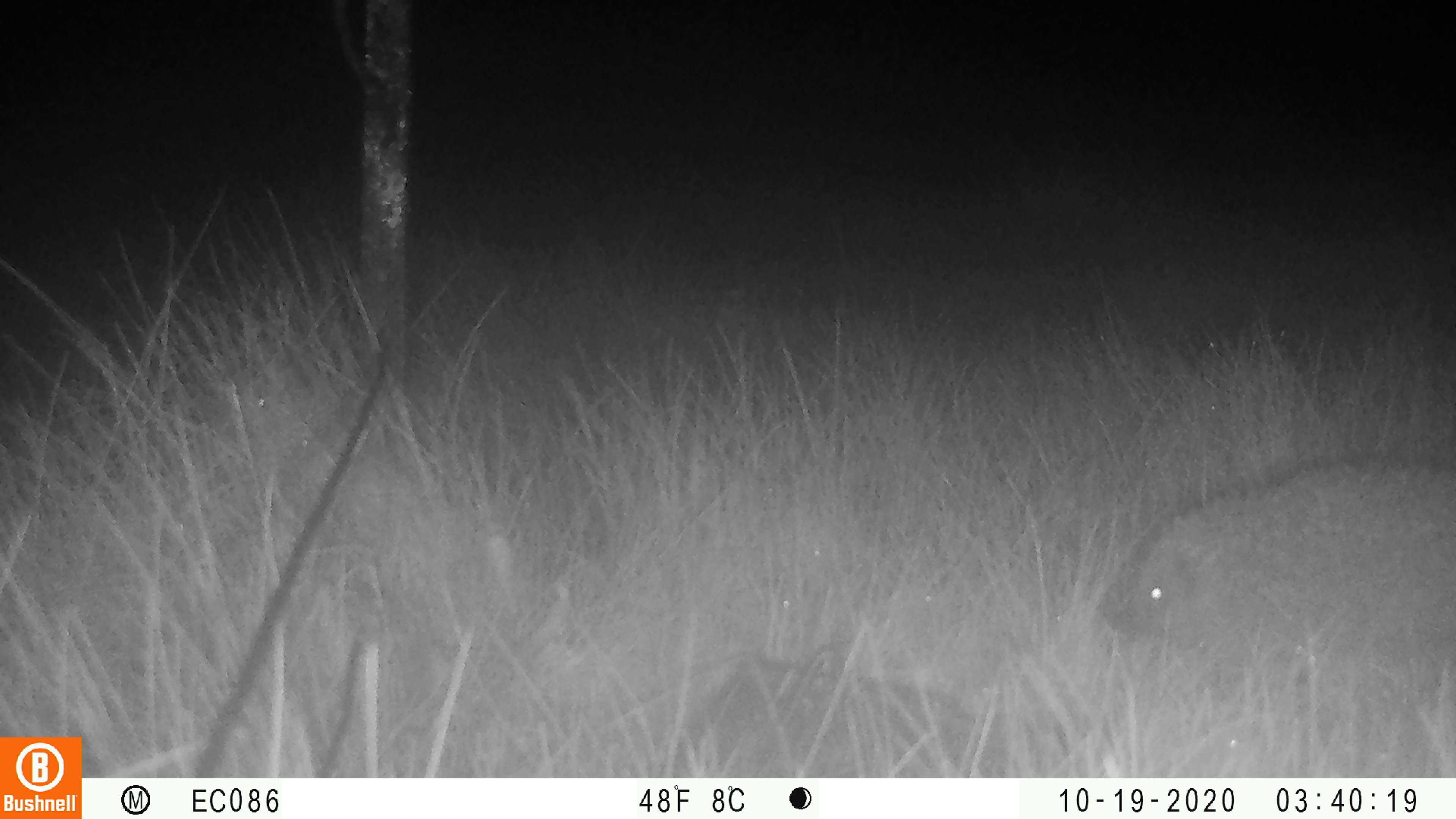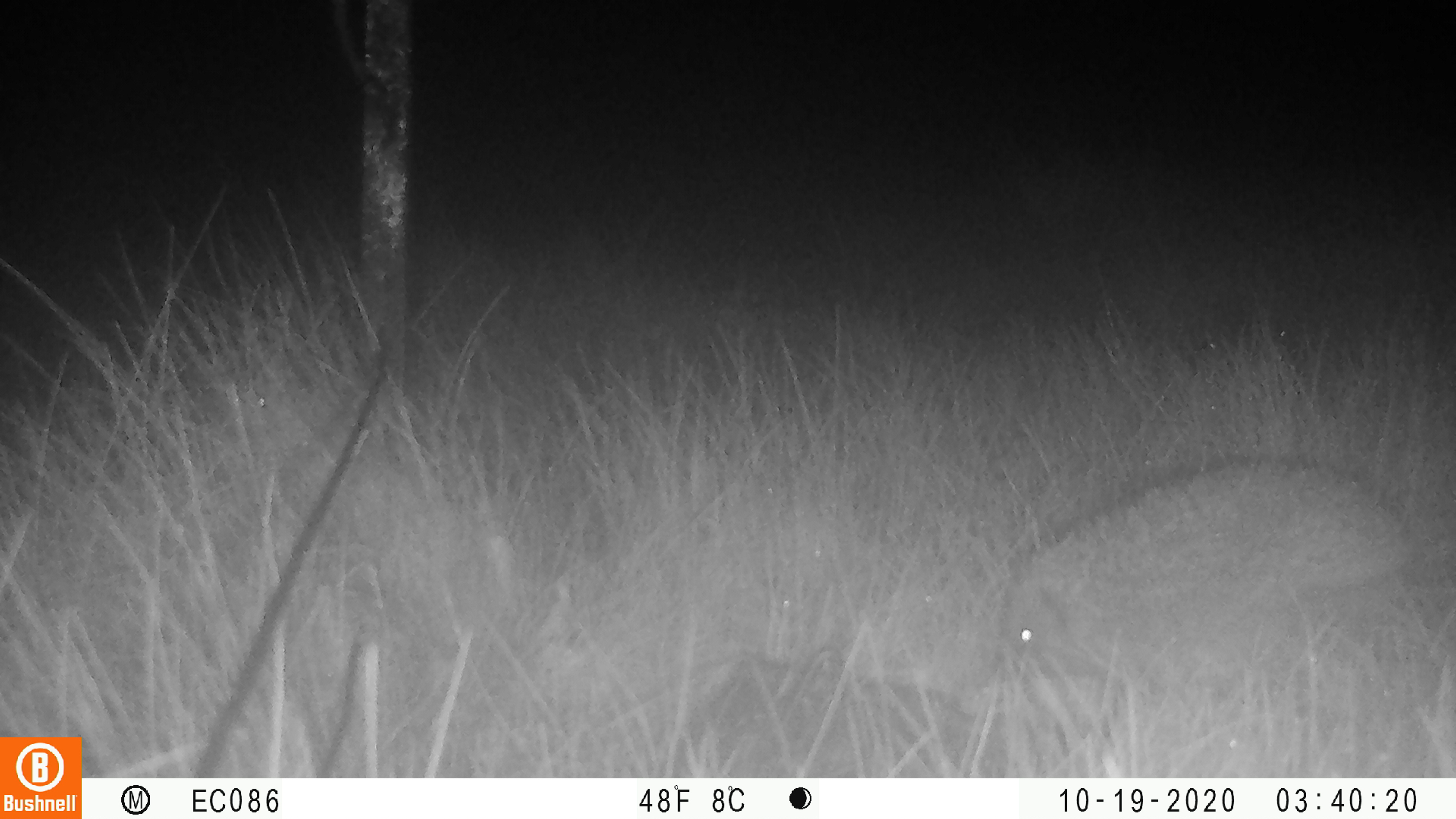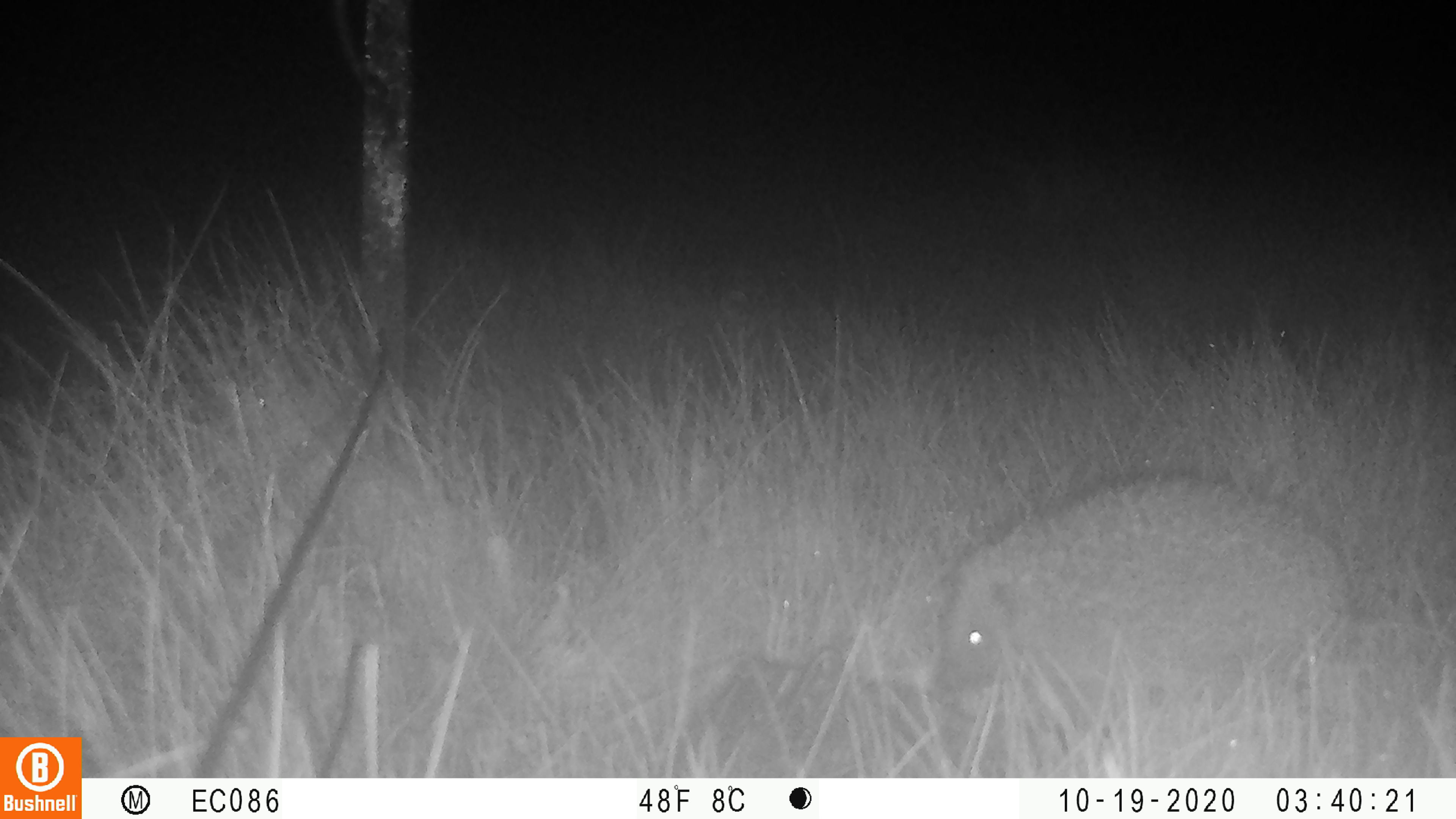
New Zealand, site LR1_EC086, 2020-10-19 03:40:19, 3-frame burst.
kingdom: Animalia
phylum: Chordata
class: Mammalia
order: Eulipotyphla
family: Erinaceidae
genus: Erinaceus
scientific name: Erinaceus europaeus europaeus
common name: european hedgehog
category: hedgehog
Hedgehog (european hedgehog) (Erinaceus europaeus europaeus).